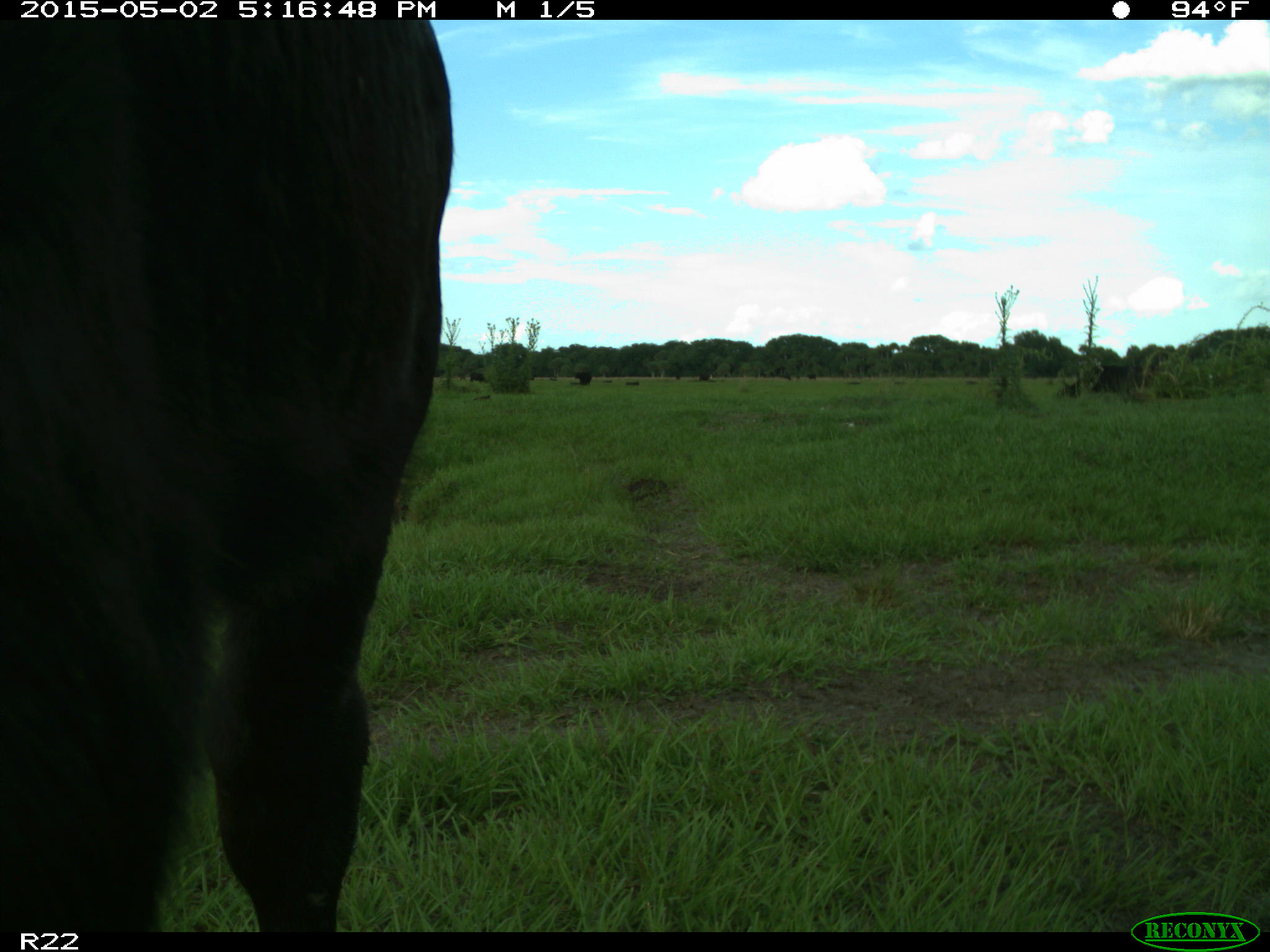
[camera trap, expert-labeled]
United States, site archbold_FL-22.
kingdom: Animalia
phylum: Chordata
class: Mammalia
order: Artiodactyla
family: Bovidae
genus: Bos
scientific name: Bos taurus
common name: domestic cow